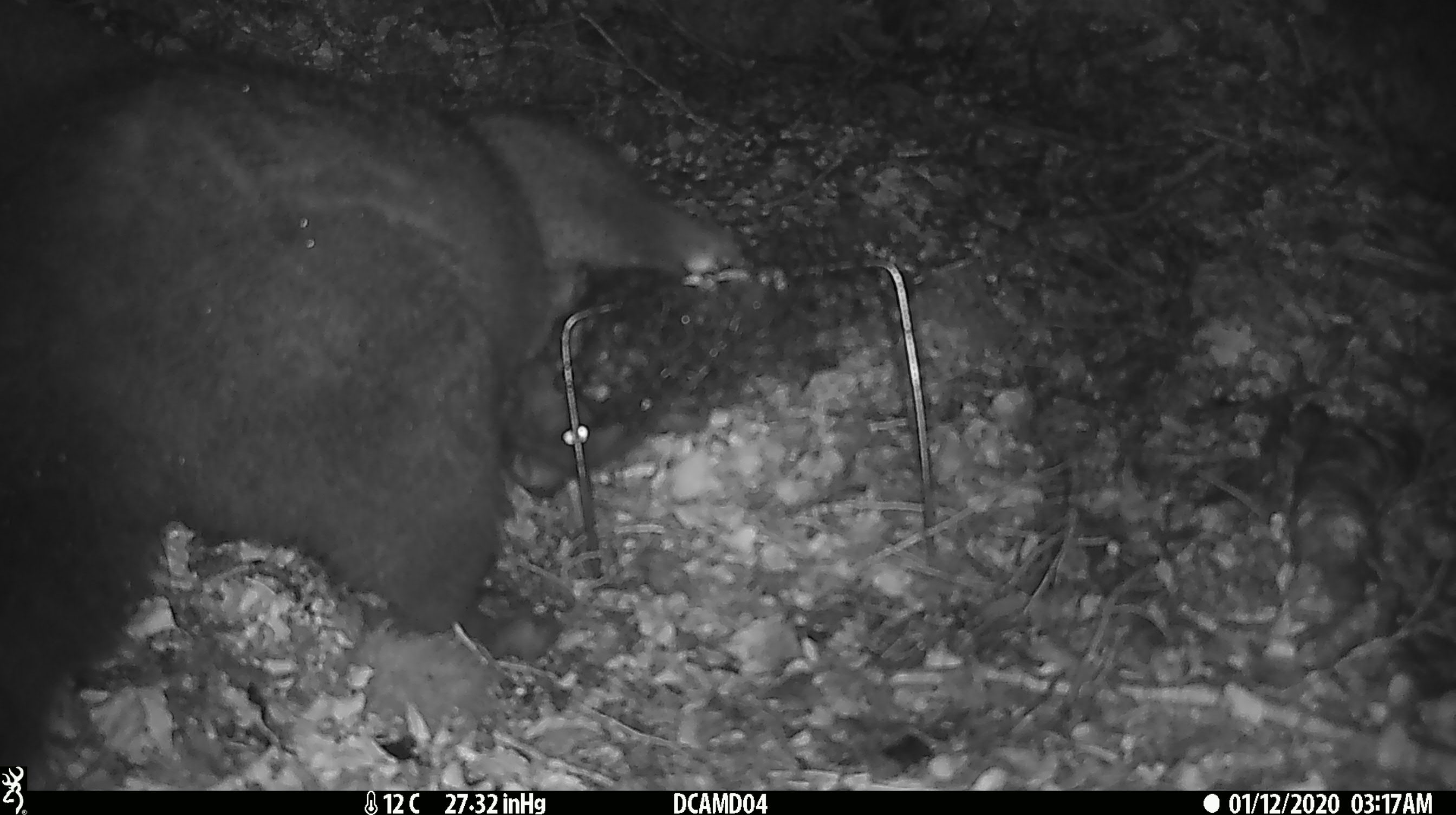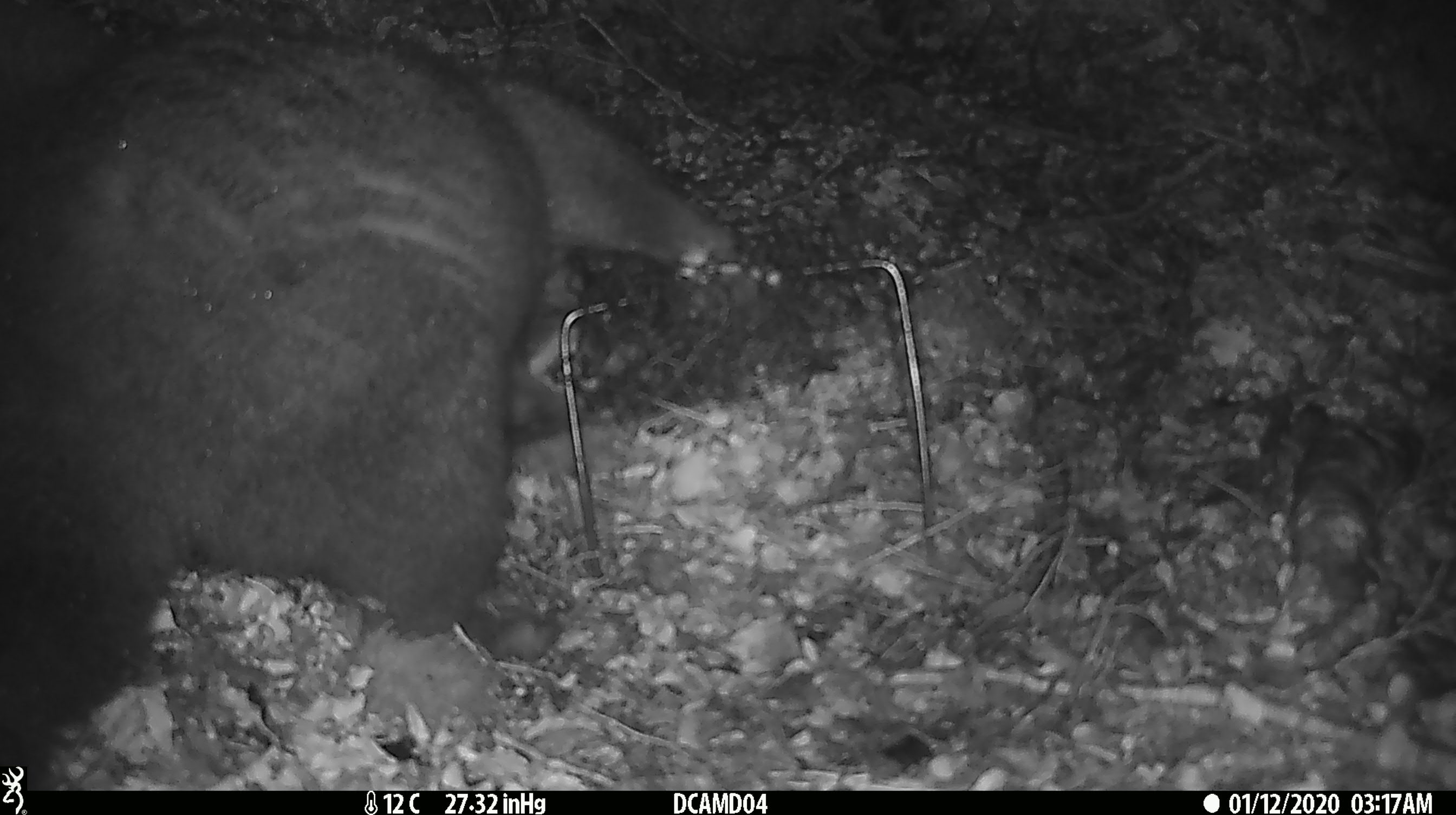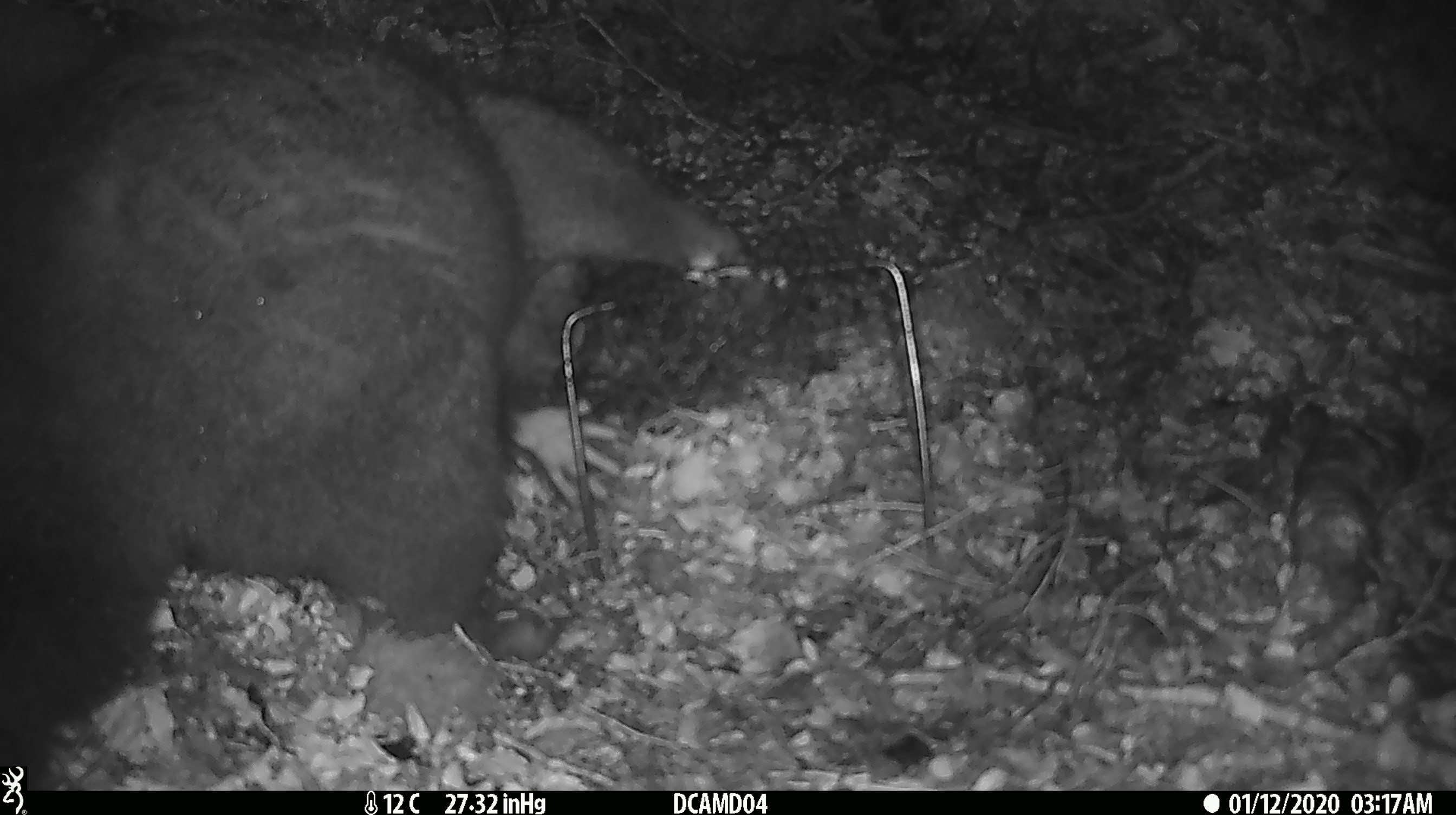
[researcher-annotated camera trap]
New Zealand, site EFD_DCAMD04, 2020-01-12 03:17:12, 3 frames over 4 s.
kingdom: Animalia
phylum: Chordata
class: Mammalia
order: Diprotodontia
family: Phalangeridae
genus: Trichosurus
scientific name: Trichosurus vulpecula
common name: common brushtail possum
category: possum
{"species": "possum (common brushtail possum) (Trichosurus vulpecula)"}